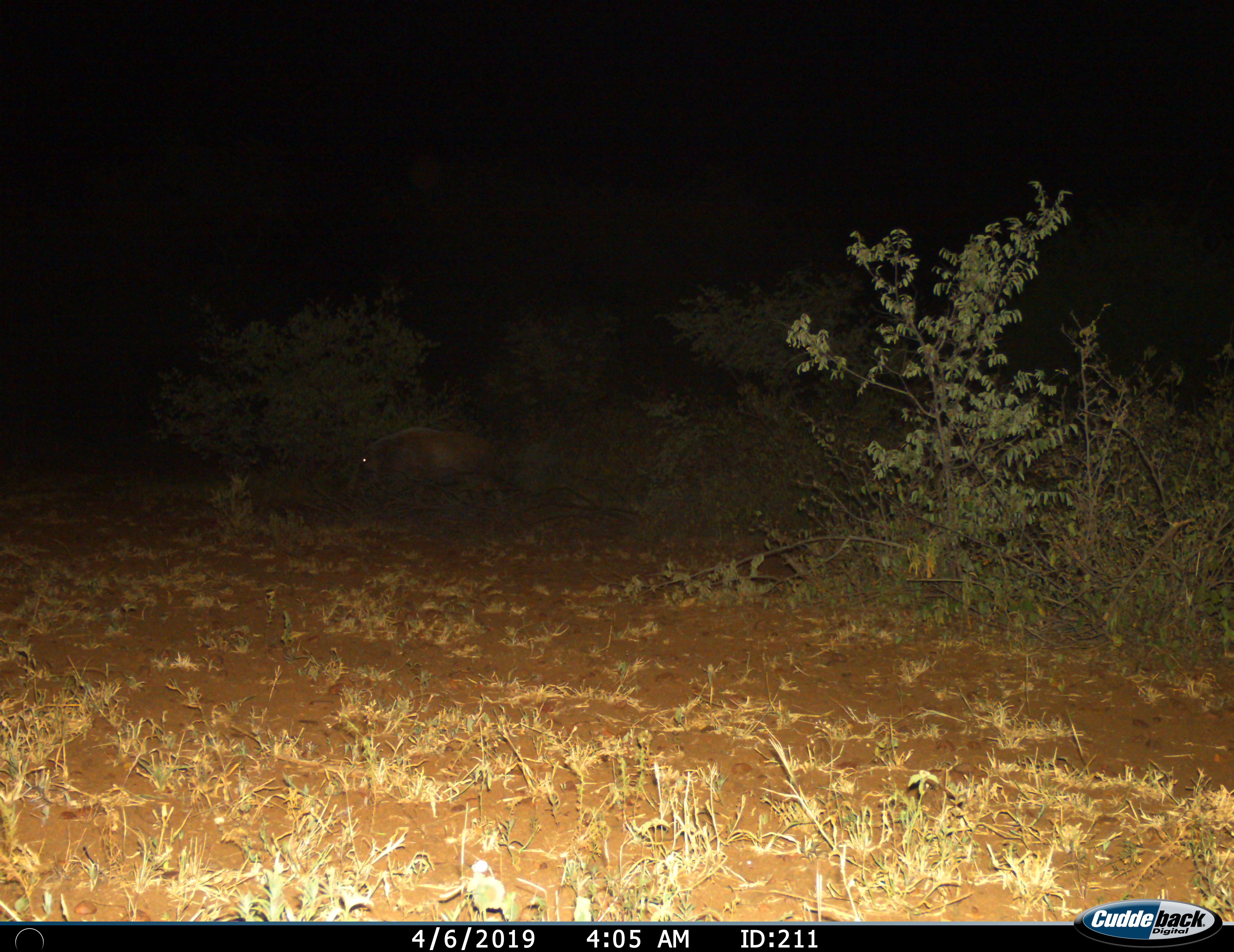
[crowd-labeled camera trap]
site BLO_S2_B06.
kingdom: Animalia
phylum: Chordata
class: Mammalia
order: Artiodactyla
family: Suidae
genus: Potamochoerus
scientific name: Potamochoerus larvatus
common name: bushpig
Bushpig (Potamochoerus larvatus), count 1. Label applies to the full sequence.